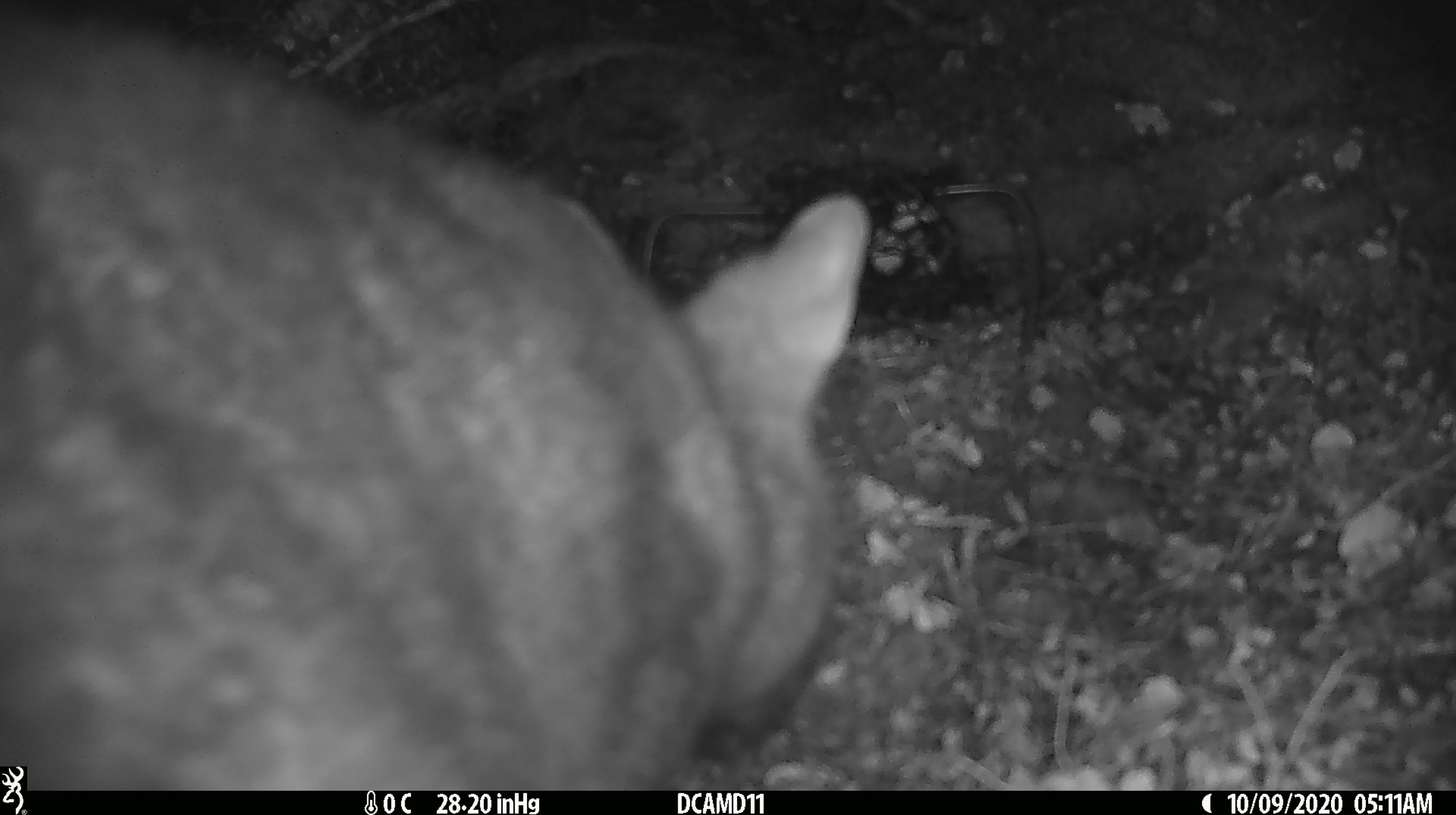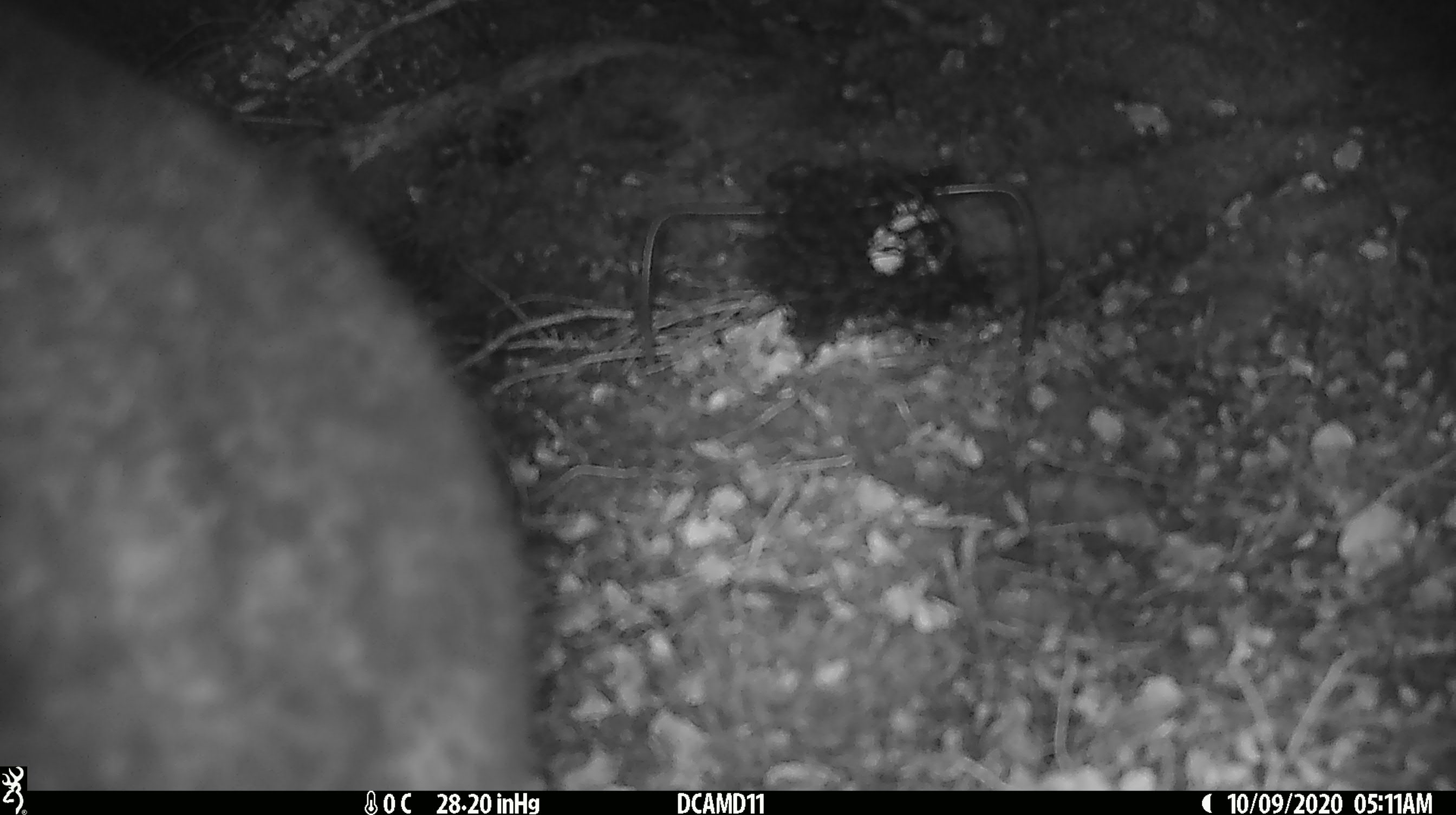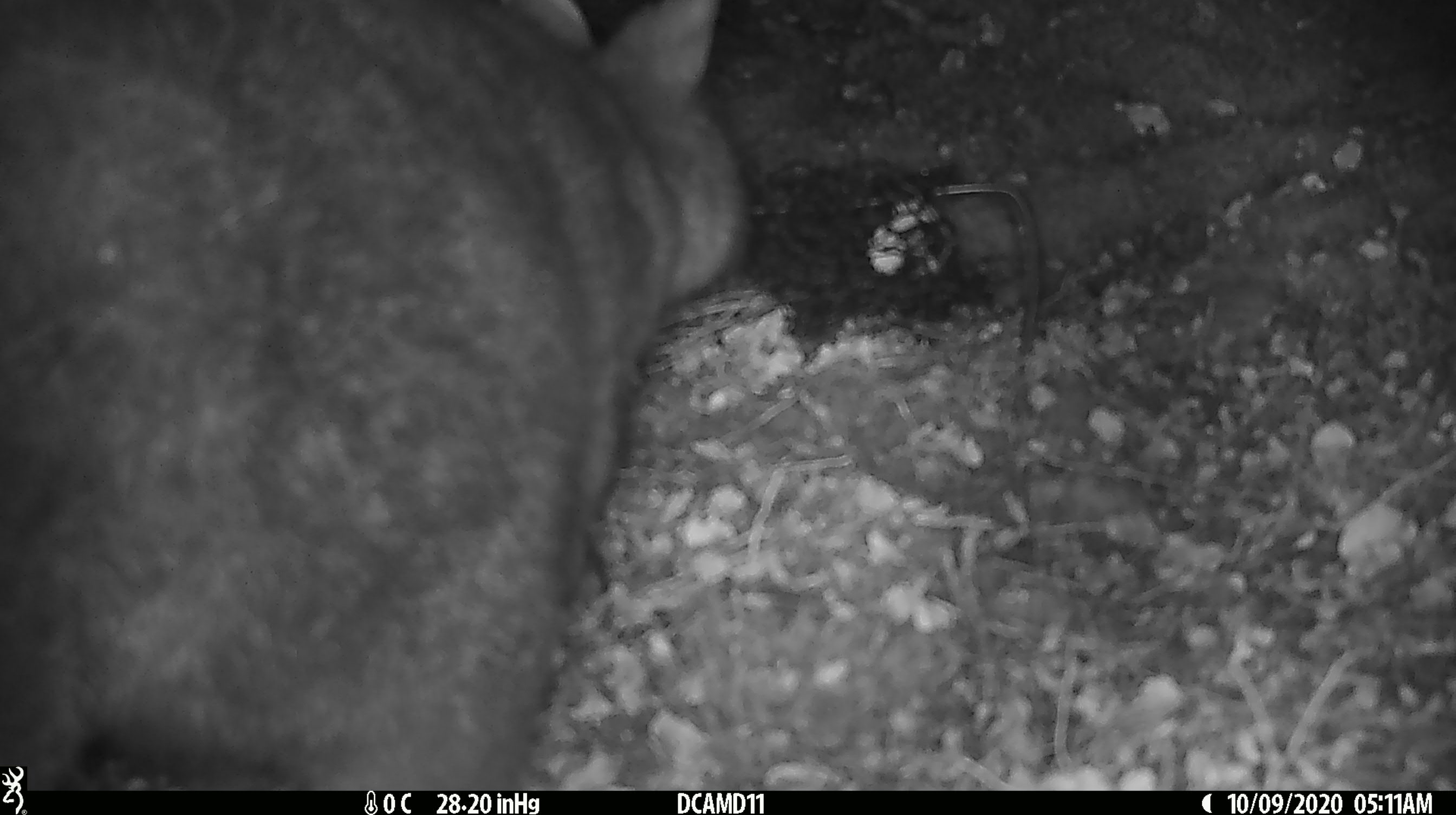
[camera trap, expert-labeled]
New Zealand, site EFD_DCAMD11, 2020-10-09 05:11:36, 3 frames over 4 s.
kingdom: Animalia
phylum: Chordata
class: Mammalia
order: Diprotodontia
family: Phalangeridae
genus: Trichosurus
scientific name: Trichosurus vulpecula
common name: common brushtail possum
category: possum